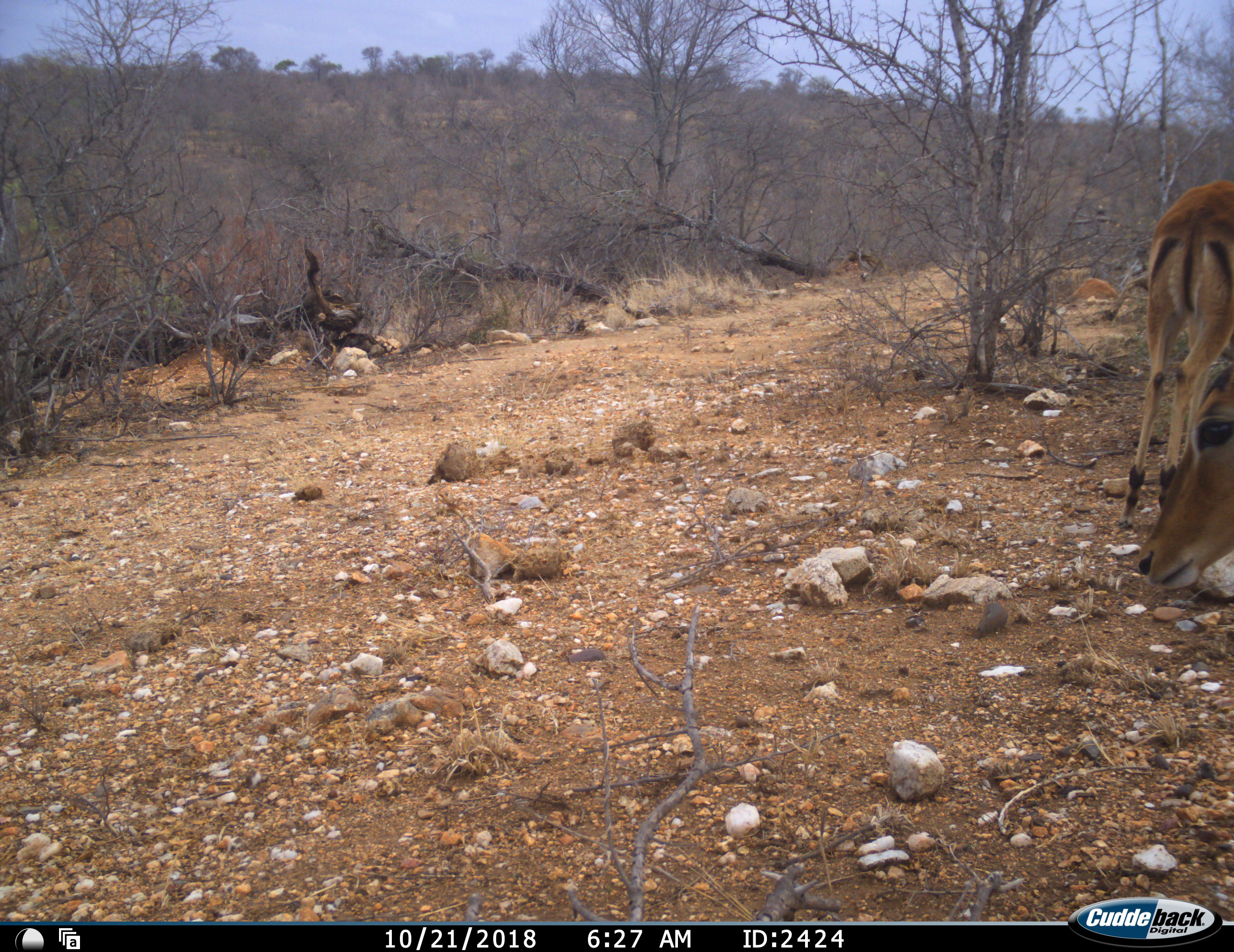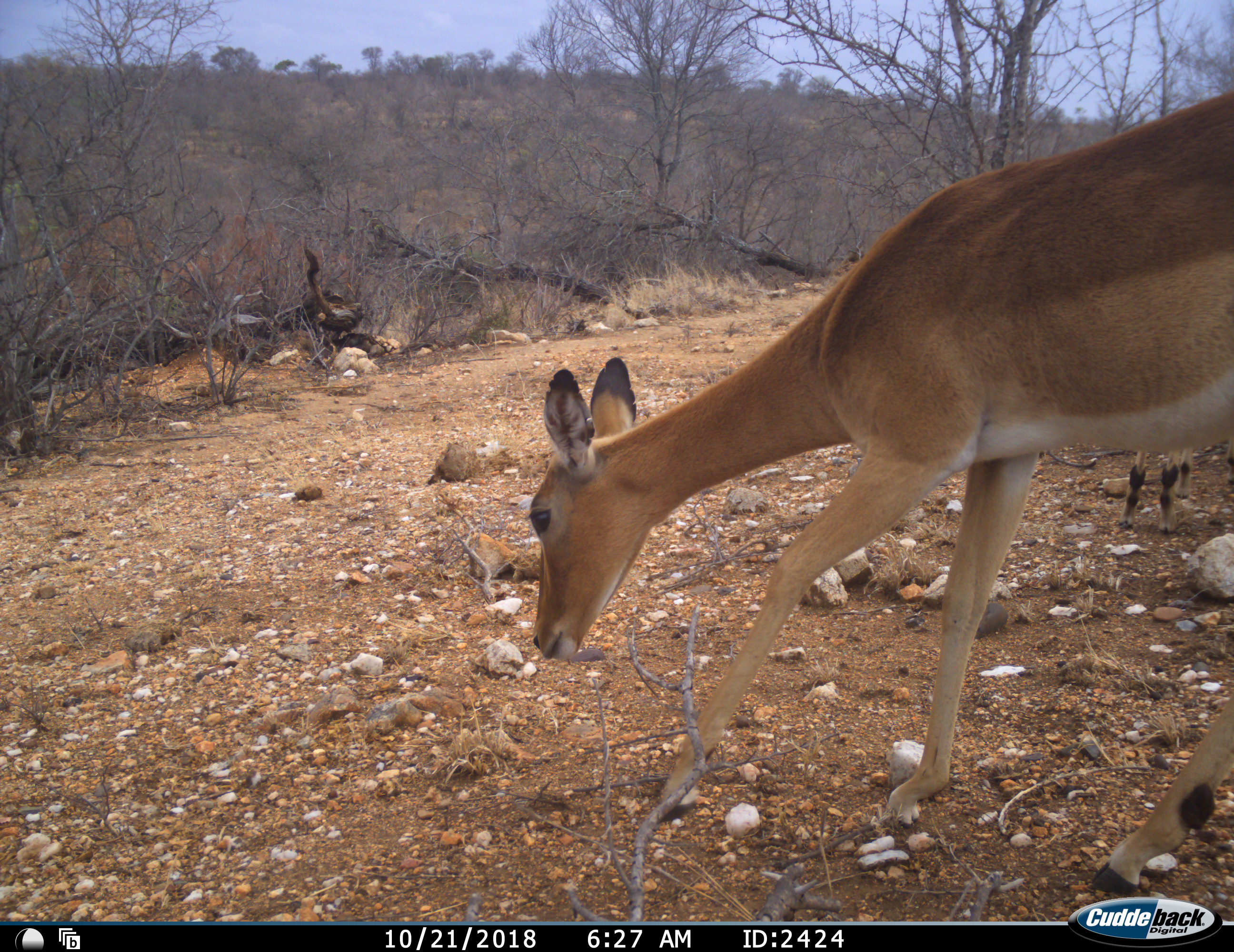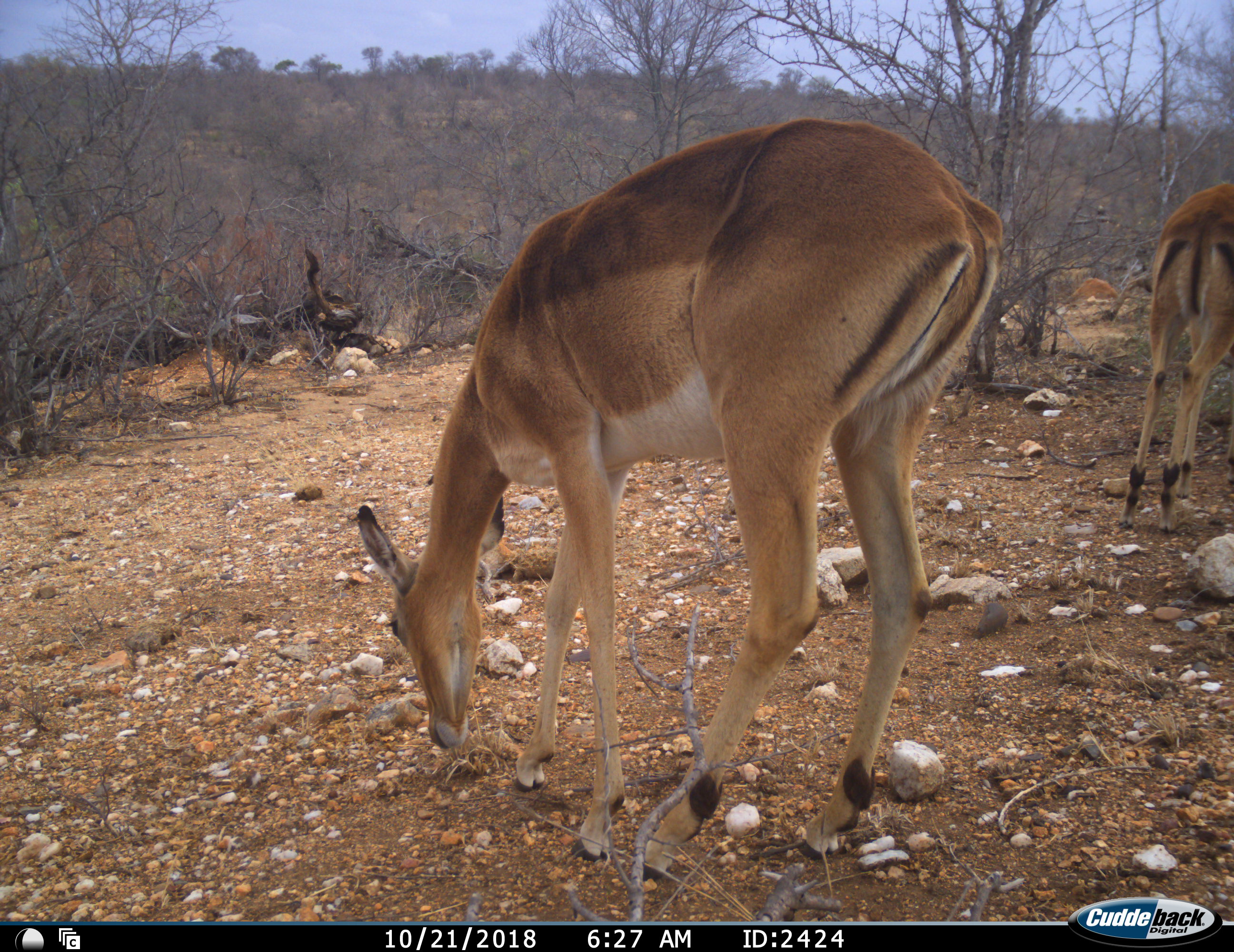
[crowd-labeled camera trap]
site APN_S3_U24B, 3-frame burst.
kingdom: Animalia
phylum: Chordata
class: Mammalia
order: Artiodactyla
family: Bovidae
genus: Aepyceros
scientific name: Aepyceros melampus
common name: impala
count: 2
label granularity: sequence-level